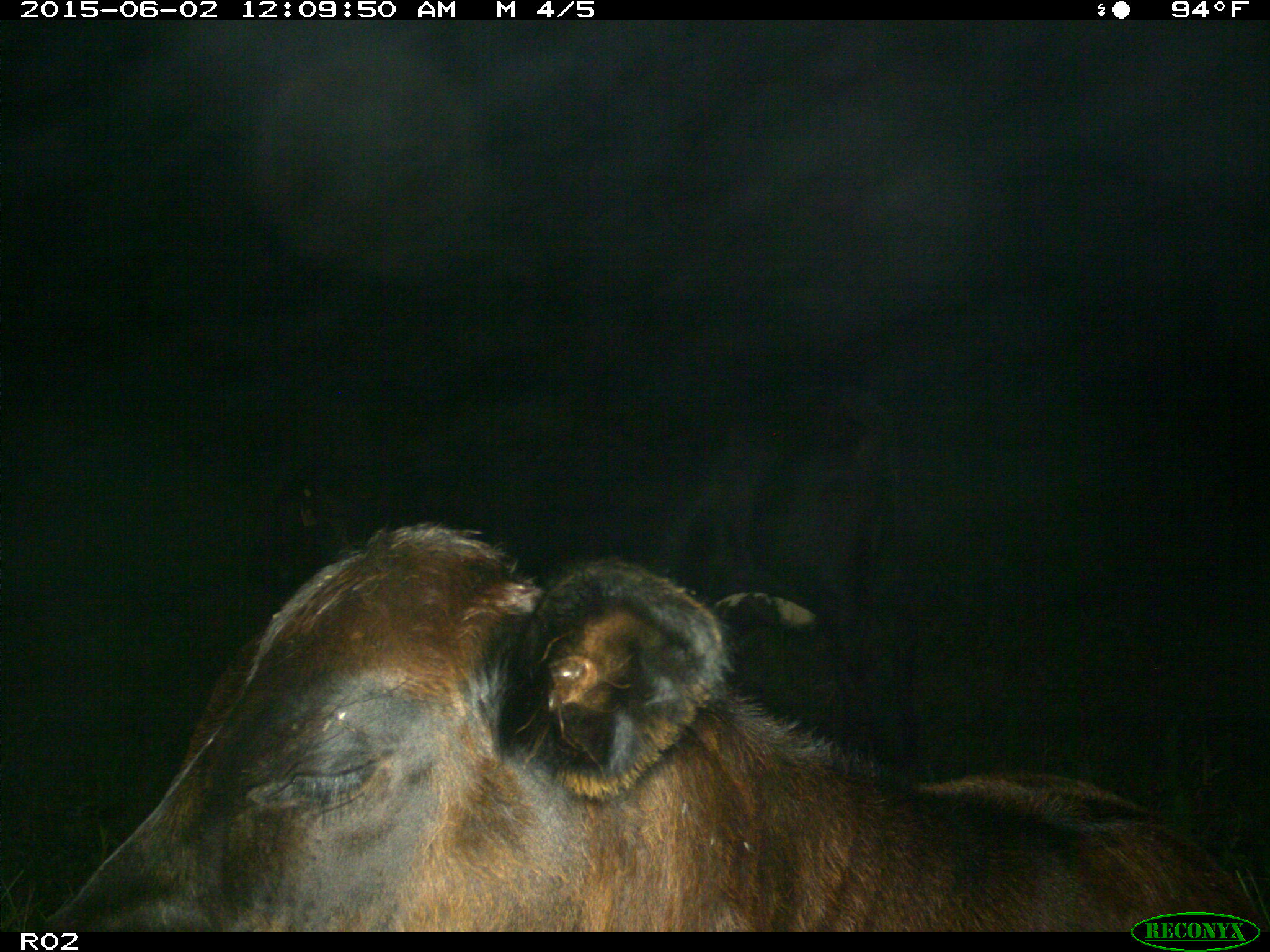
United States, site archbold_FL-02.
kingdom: Animalia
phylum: Chordata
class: Mammalia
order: Artiodactyla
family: Bovidae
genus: Bos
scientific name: Bos taurus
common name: domestic cow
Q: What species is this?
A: Bos taurus (domestic cow).